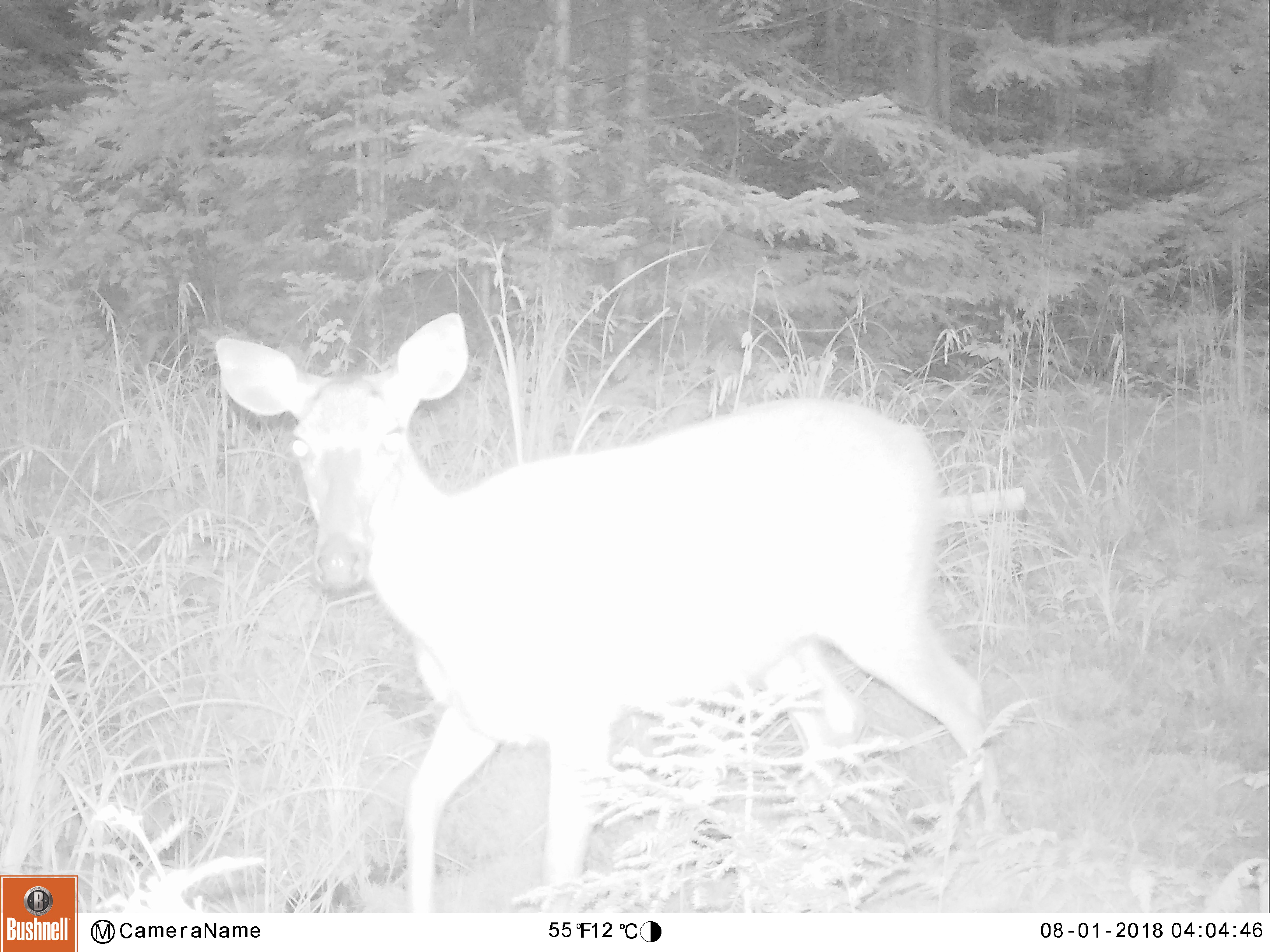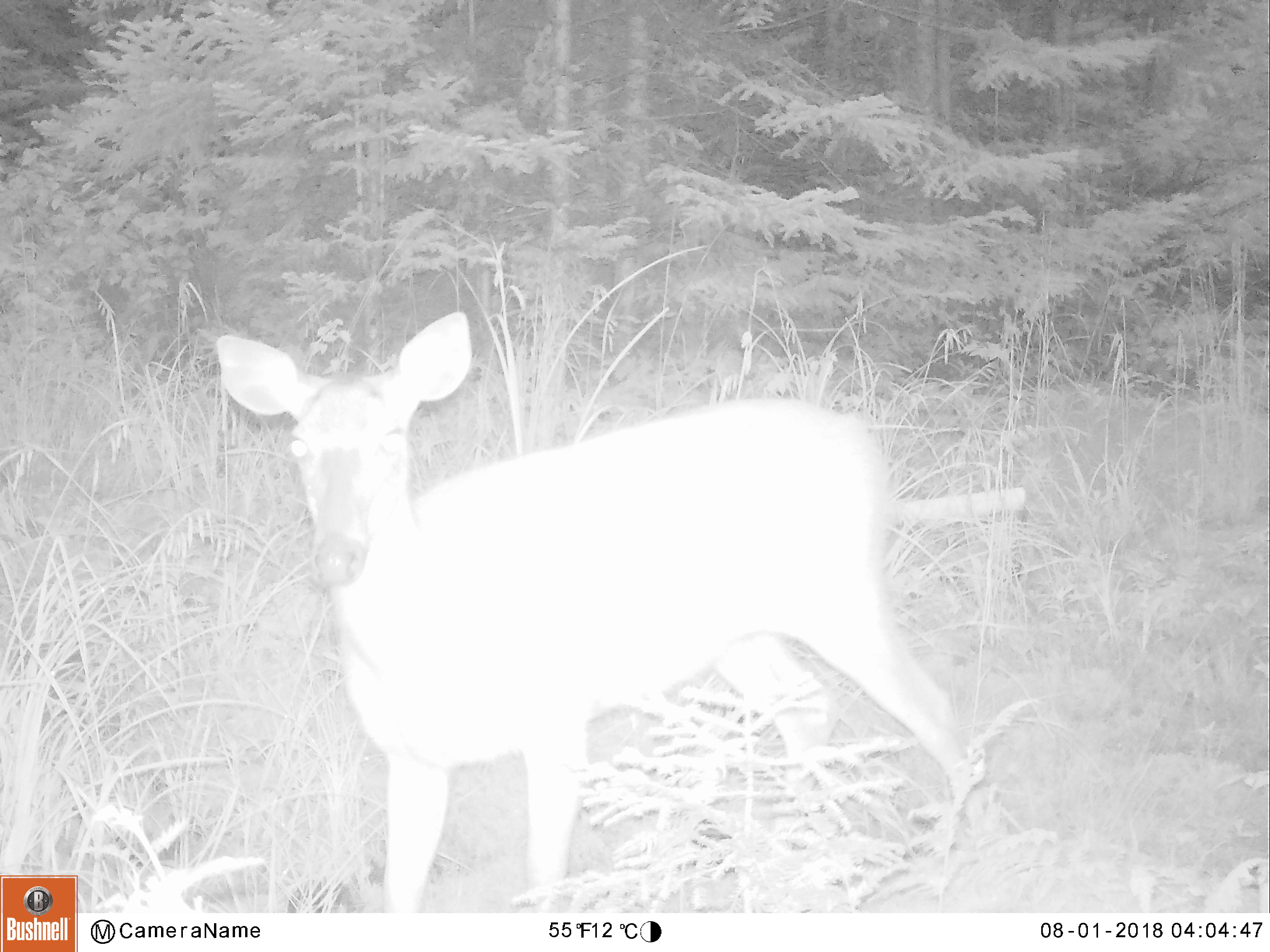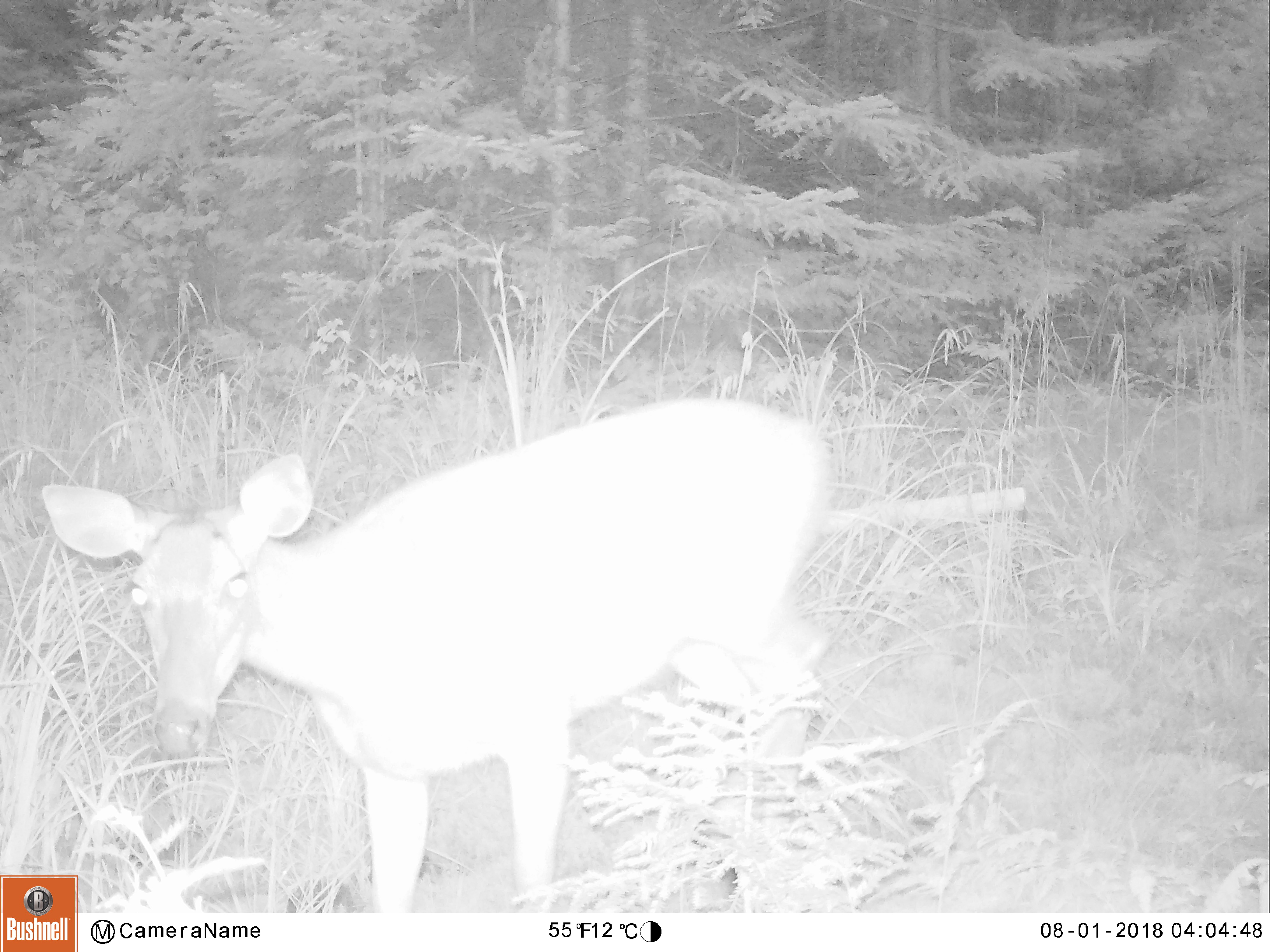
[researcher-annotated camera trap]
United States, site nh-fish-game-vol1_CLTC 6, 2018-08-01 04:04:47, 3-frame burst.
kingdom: Animalia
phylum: Chordata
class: Mammalia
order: Artiodactyla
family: Cervidae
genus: Odocoileus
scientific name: Odocoileus virginianus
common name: white-tailed deer